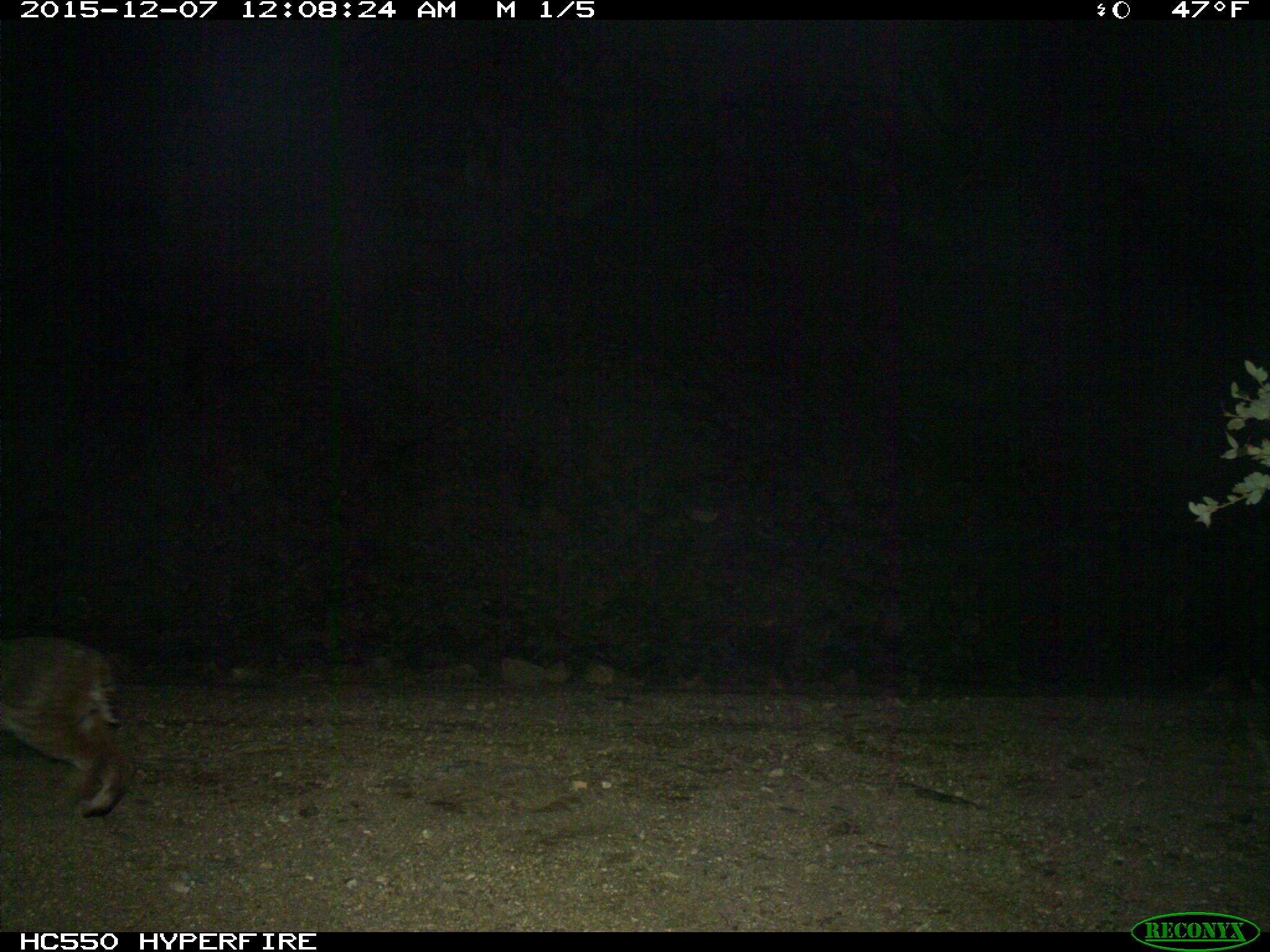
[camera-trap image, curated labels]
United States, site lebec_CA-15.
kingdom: Animalia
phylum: Chordata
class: Mammalia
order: Carnivora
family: Felidae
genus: Lynx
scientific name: Lynx rufus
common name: bobcat